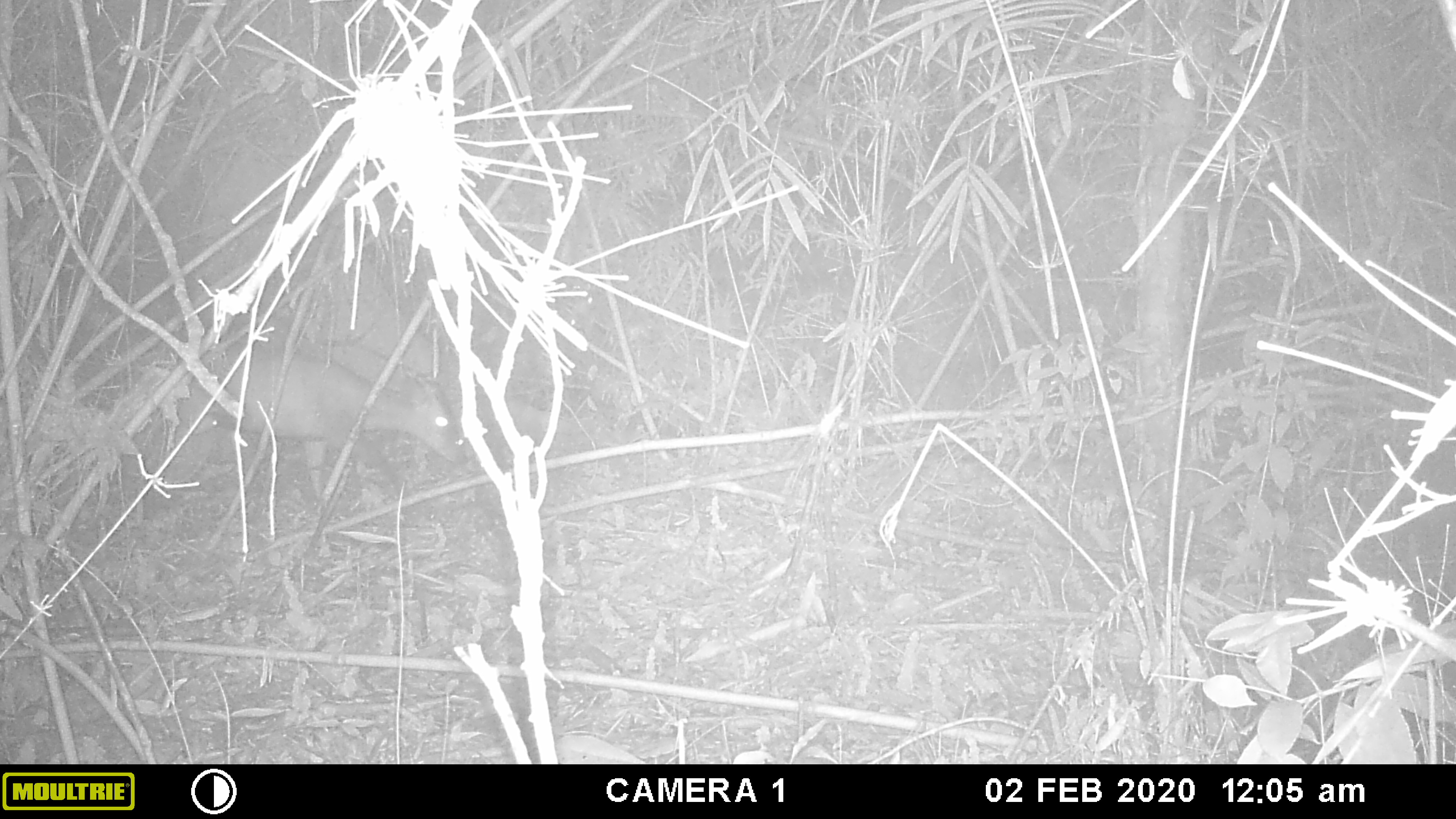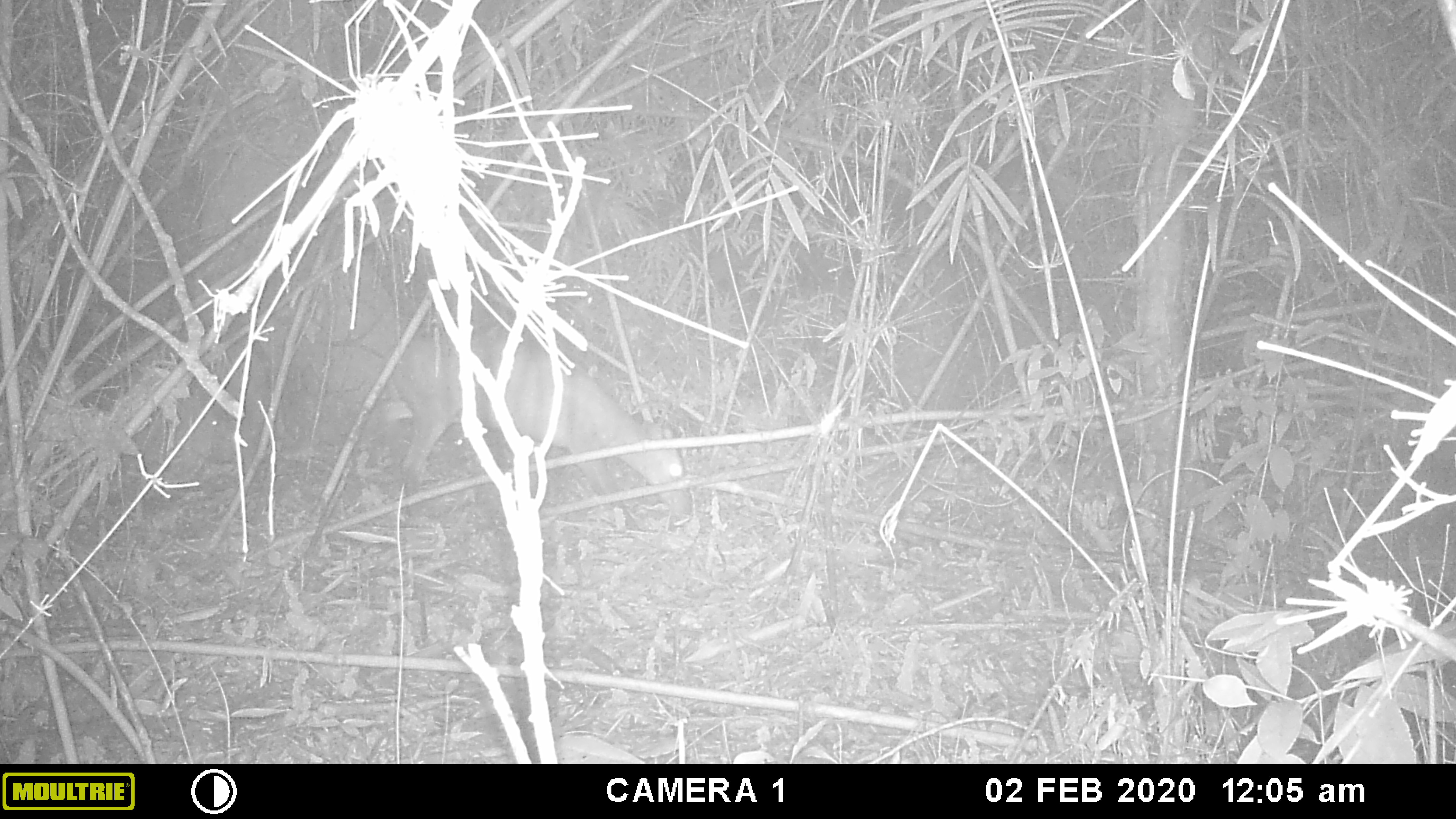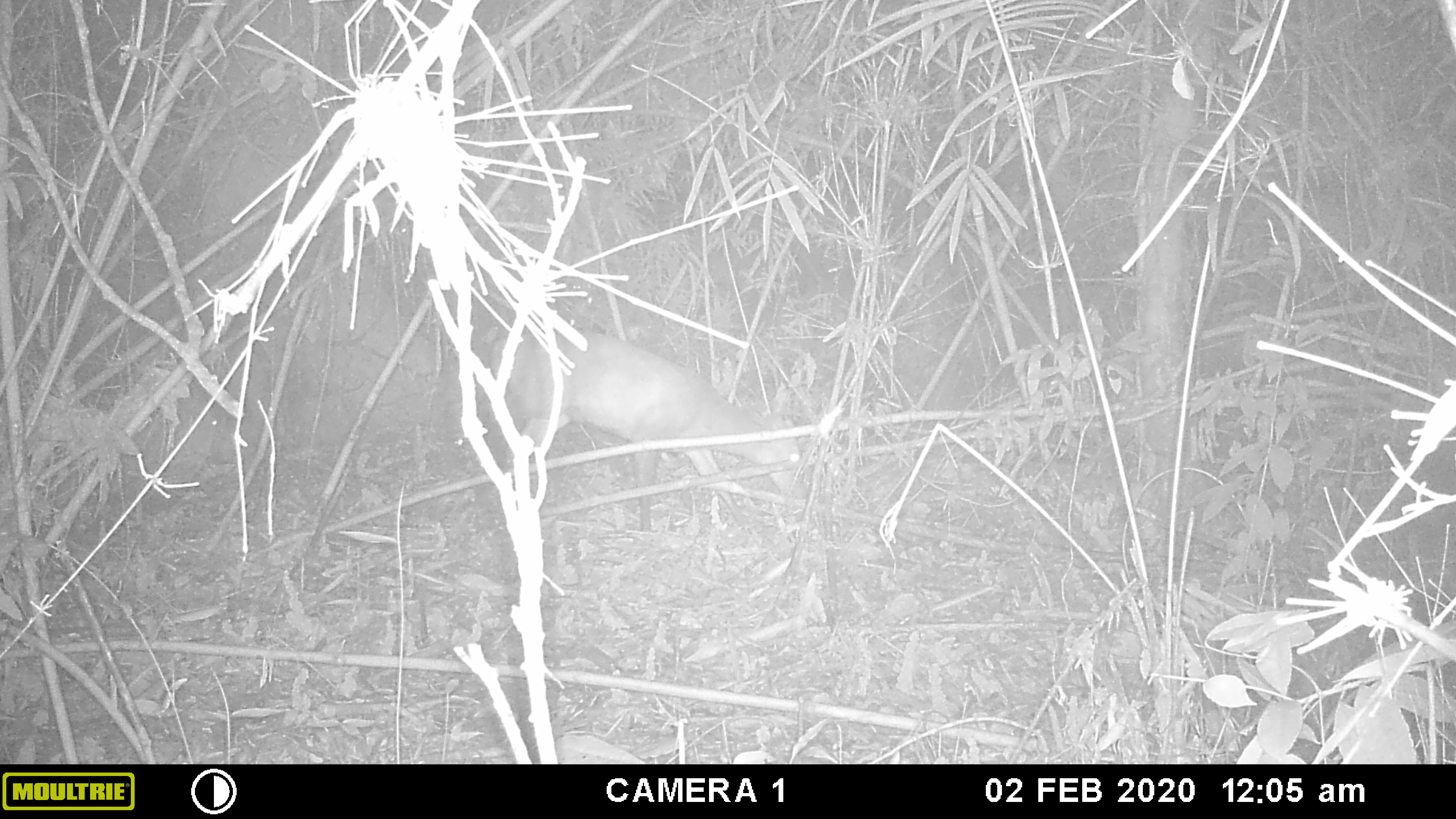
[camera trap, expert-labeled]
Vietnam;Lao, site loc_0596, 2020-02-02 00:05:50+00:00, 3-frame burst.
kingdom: Animalia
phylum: Chordata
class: Mammalia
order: Artiodactyla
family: Cervidae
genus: Muntiacus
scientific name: Muntiacus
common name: muntjacs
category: unidentified muntjac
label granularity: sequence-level